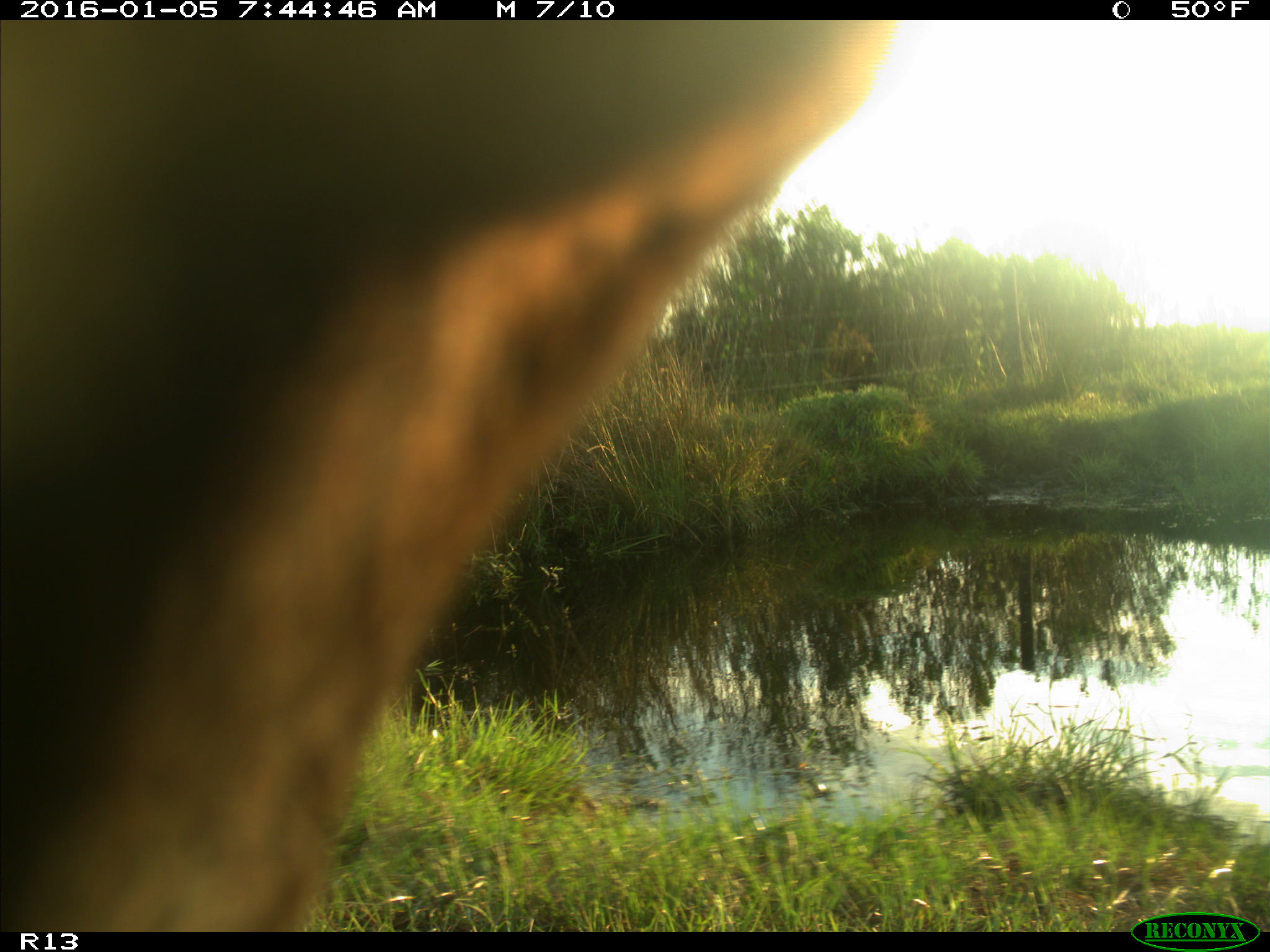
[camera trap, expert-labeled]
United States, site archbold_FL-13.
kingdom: Animalia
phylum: Chordata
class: Mammalia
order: Artiodactyla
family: Bovidae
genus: Bos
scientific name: Bos taurus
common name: domestic cow